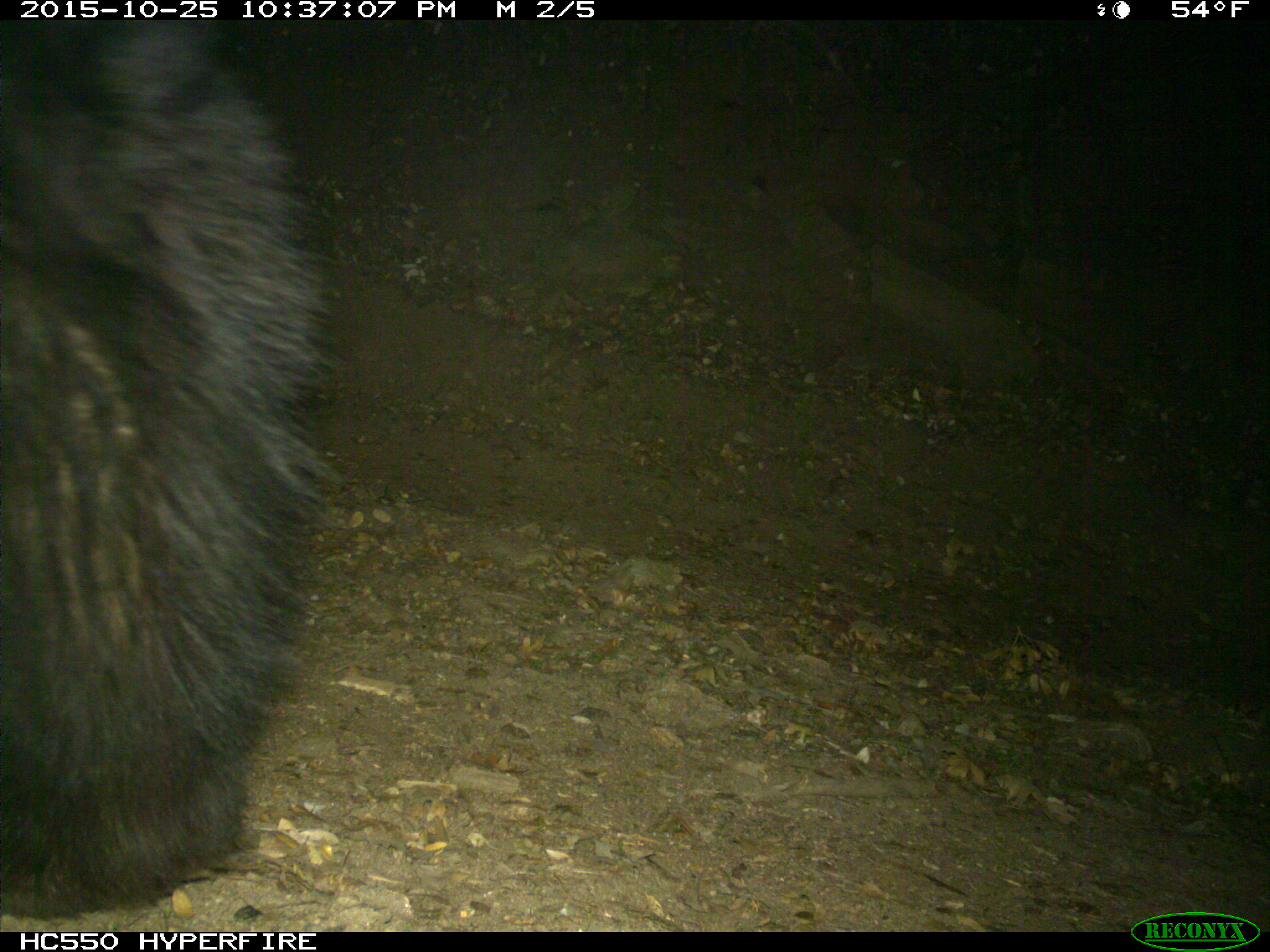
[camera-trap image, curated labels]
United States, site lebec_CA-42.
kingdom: Animalia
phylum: Chordata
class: Mammalia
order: Carnivora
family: Ursidae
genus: Ursus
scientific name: Ursus americanus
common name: american black bear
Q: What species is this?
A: Ursus americanus (american black bear).